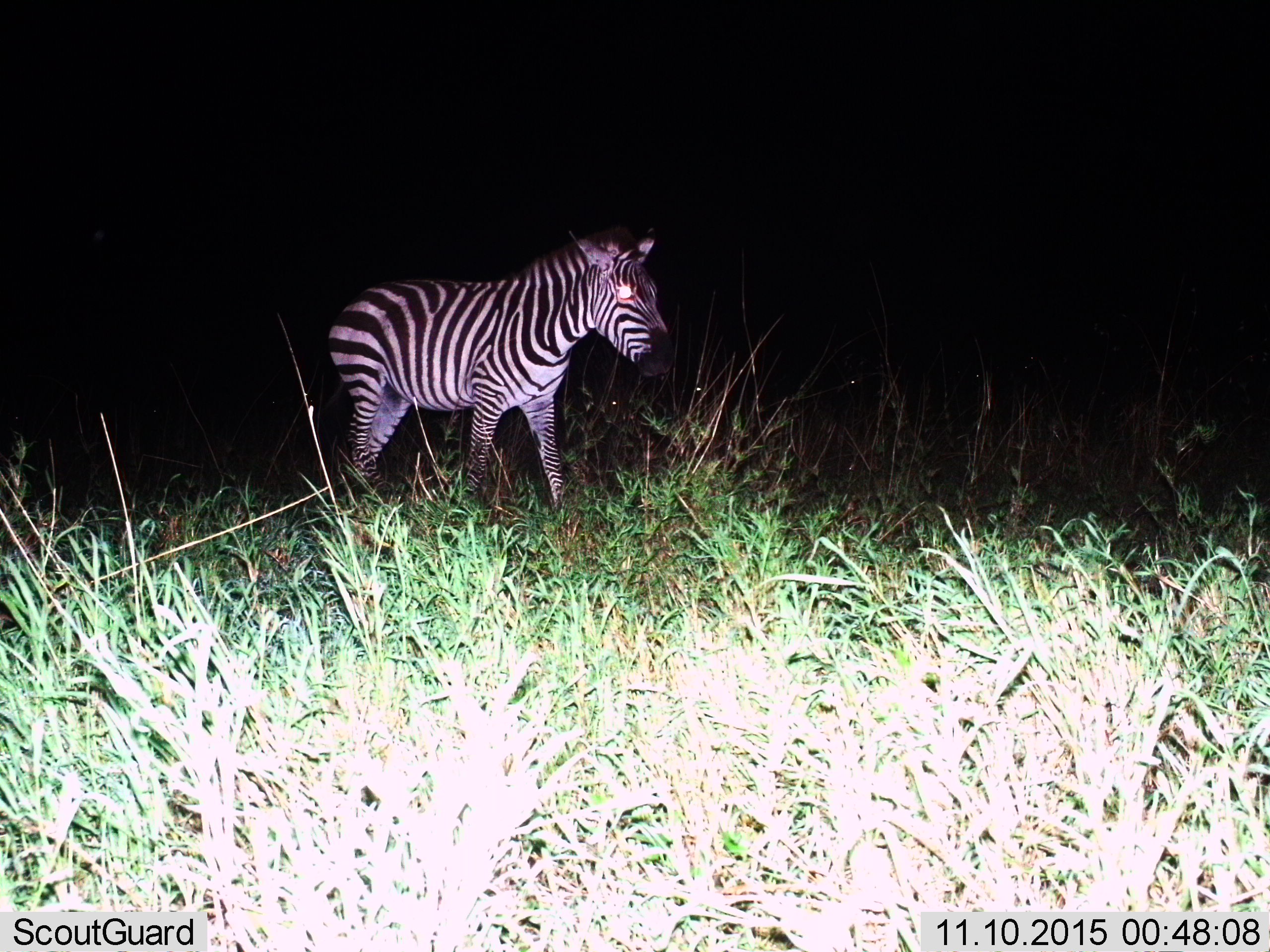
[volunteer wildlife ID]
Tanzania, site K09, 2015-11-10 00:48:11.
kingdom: Animalia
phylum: Chordata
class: Mammalia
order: Perissodactyla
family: Equidae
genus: Equus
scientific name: Equus quagga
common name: plains zebra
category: zebra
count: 1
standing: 38%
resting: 0%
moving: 62%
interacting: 0%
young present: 0%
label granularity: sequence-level